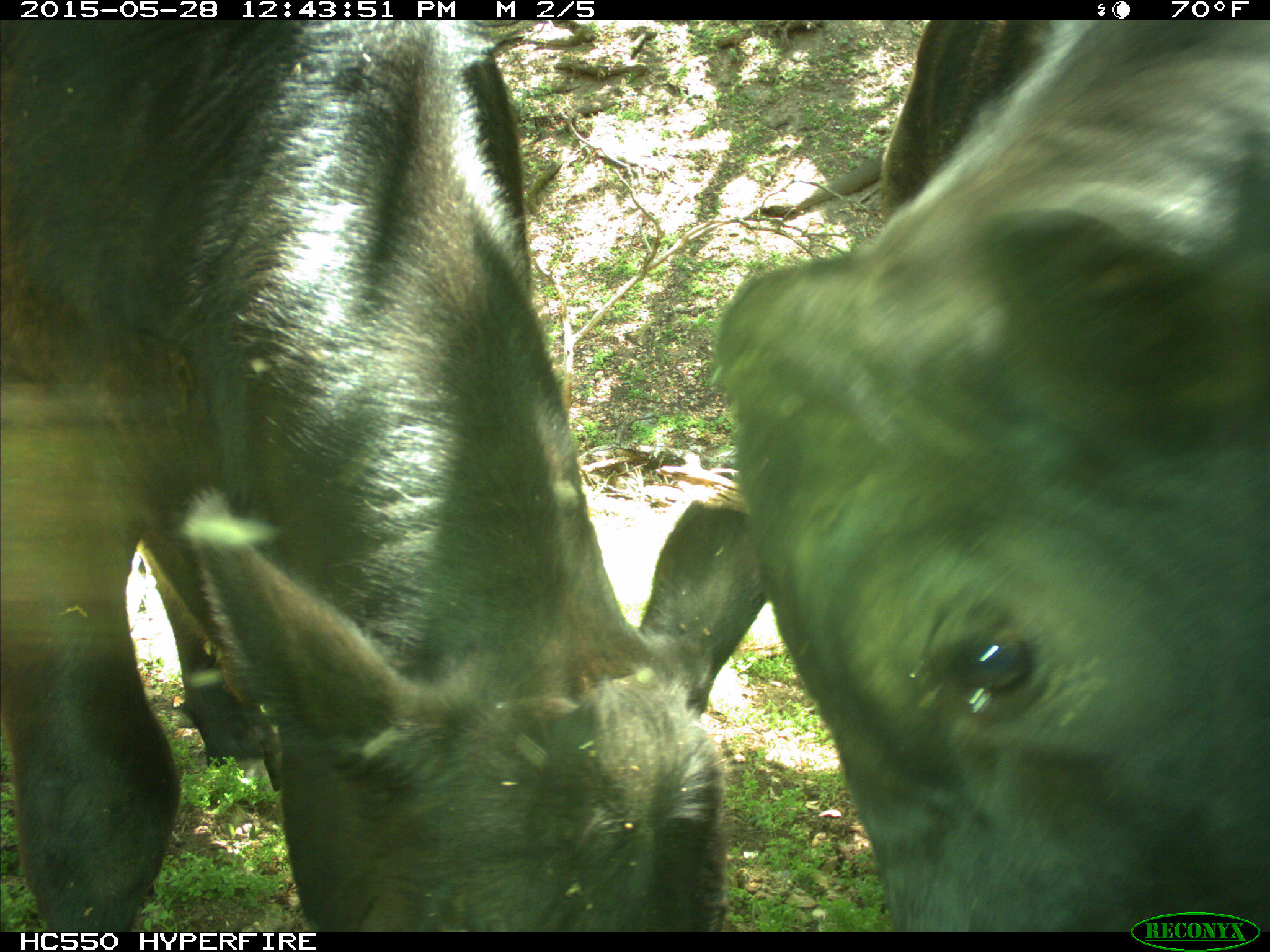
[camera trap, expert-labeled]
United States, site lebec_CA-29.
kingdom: Animalia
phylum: Chordata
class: Mammalia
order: Artiodactyla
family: Bovidae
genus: Bos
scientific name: Bos taurus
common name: domestic cow